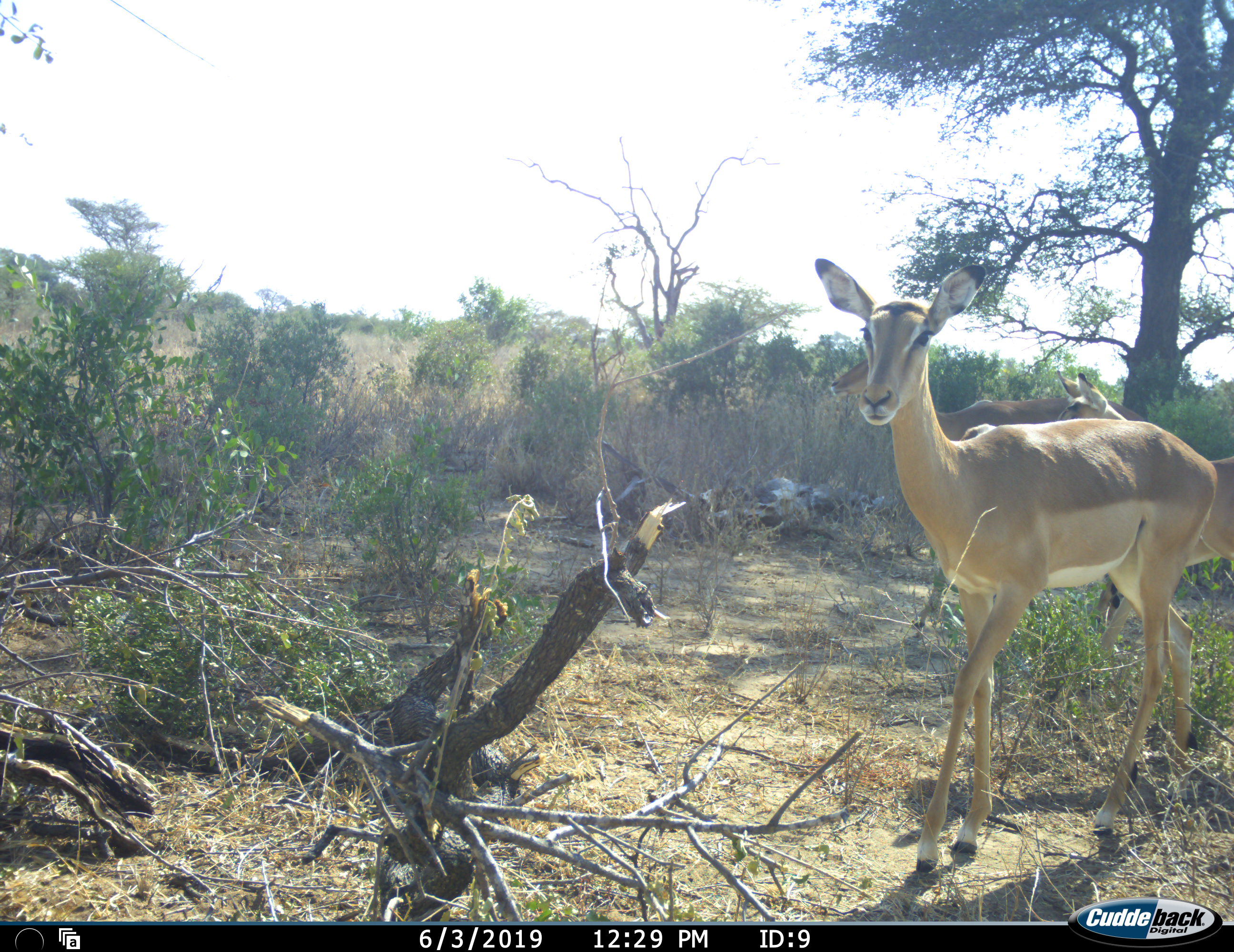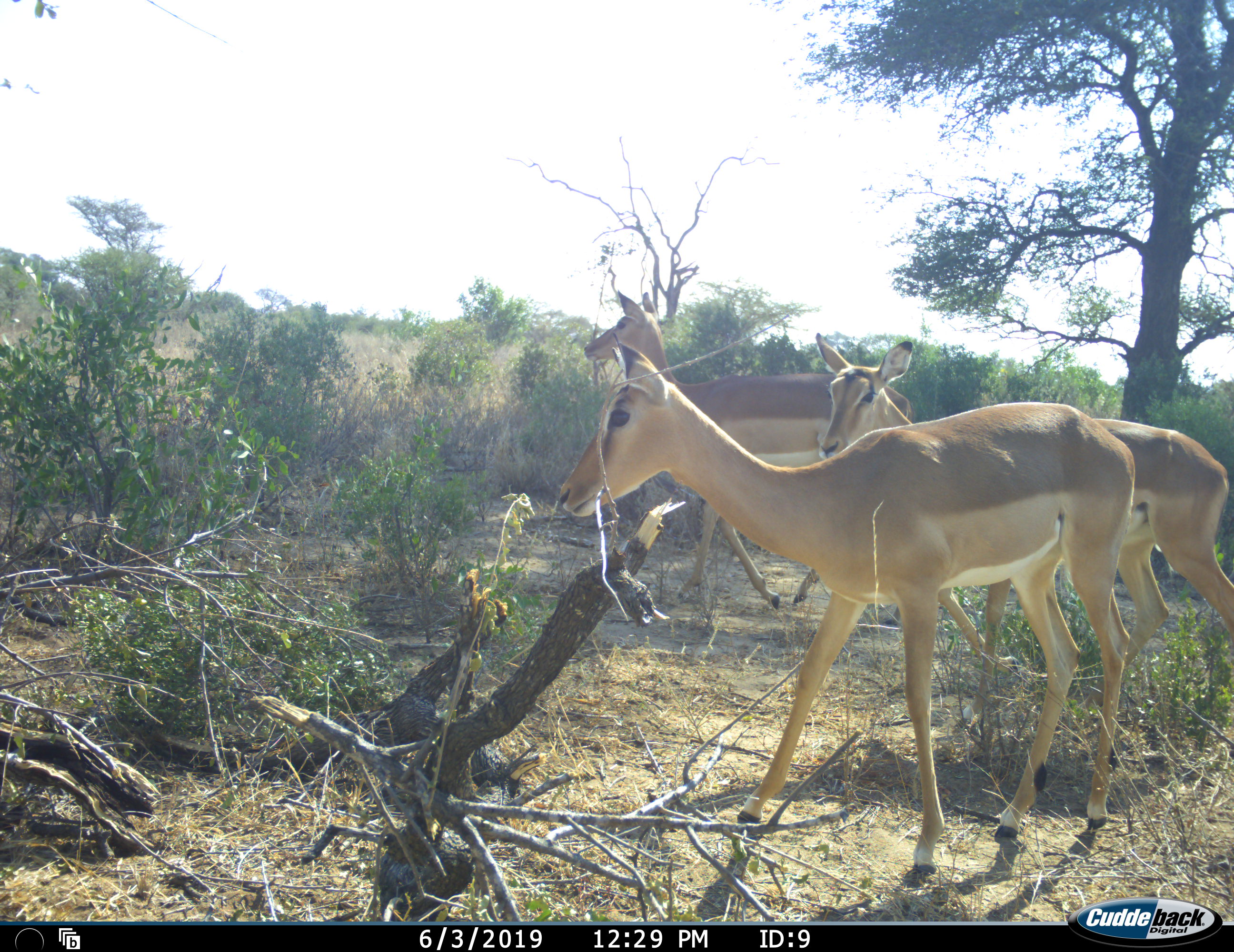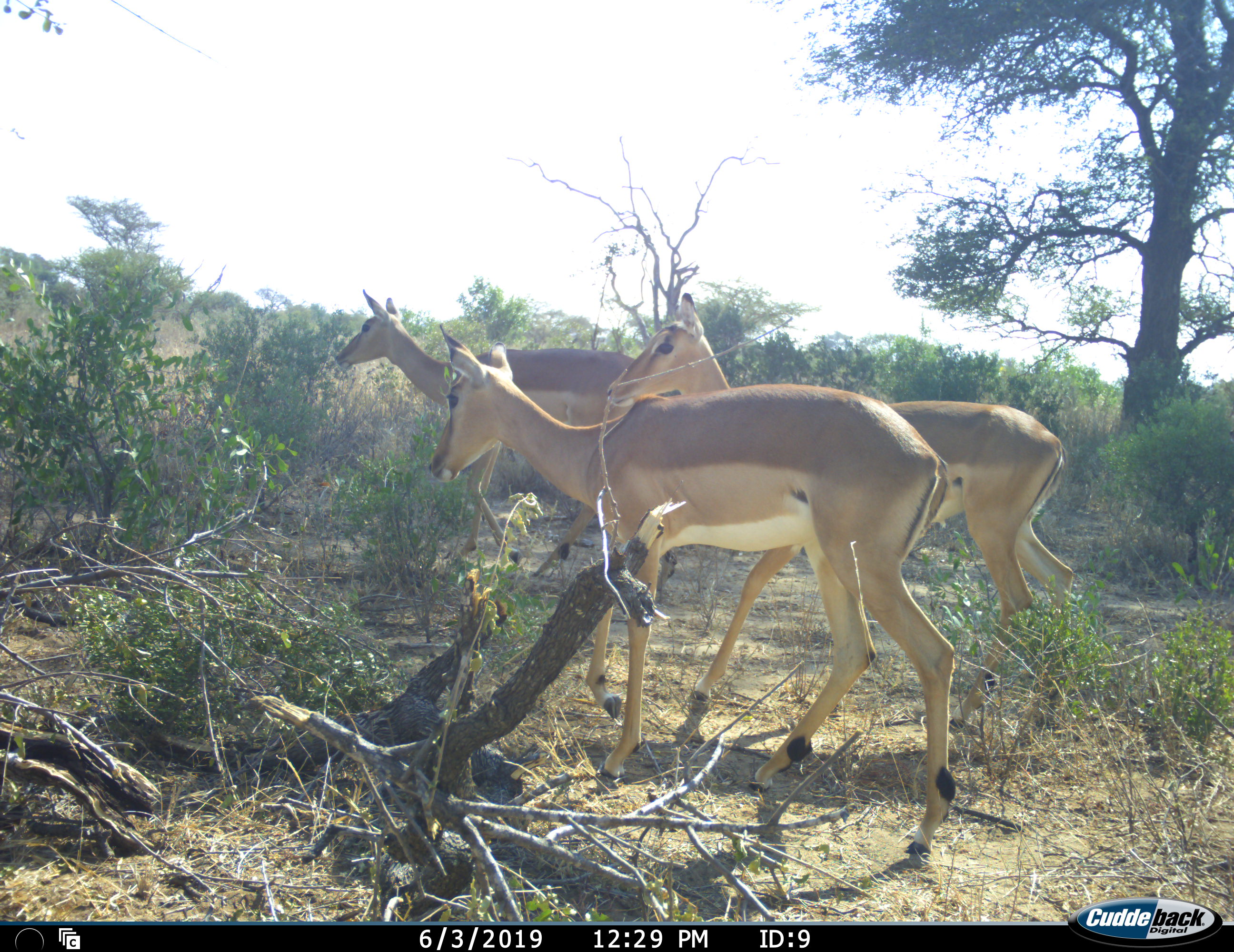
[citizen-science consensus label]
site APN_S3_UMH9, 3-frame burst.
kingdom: Animalia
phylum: Chordata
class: Mammalia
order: Artiodactyla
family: Bovidae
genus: Aepyceros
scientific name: Aepyceros melampus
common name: impala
Impala (Aepyceros melampus), count 3. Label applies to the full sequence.